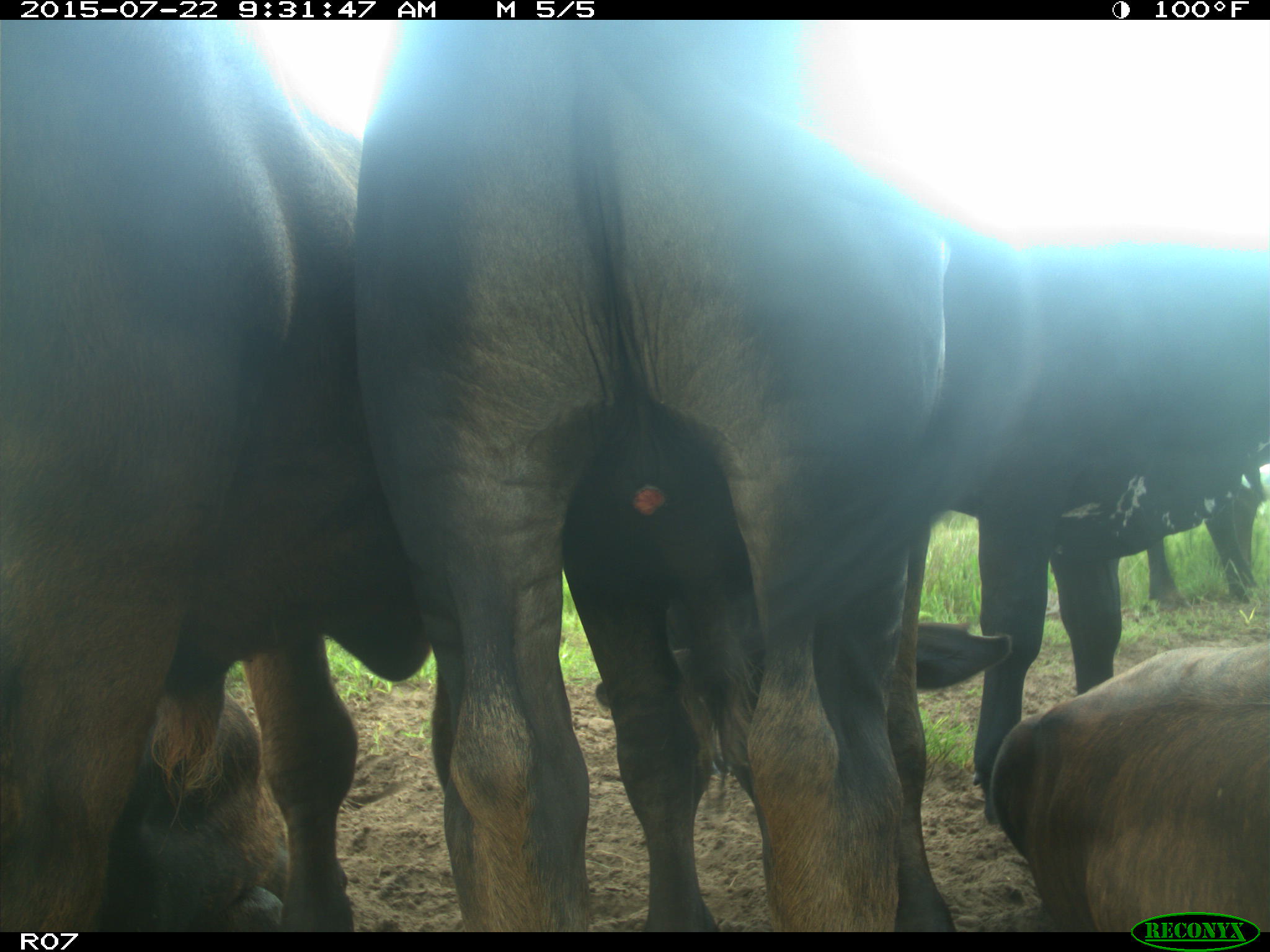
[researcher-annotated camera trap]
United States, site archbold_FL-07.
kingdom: Animalia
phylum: Chordata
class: Mammalia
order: Artiodactyla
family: Bovidae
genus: Bos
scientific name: Bos taurus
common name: domestic cow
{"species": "Bos taurus (domestic cow)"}